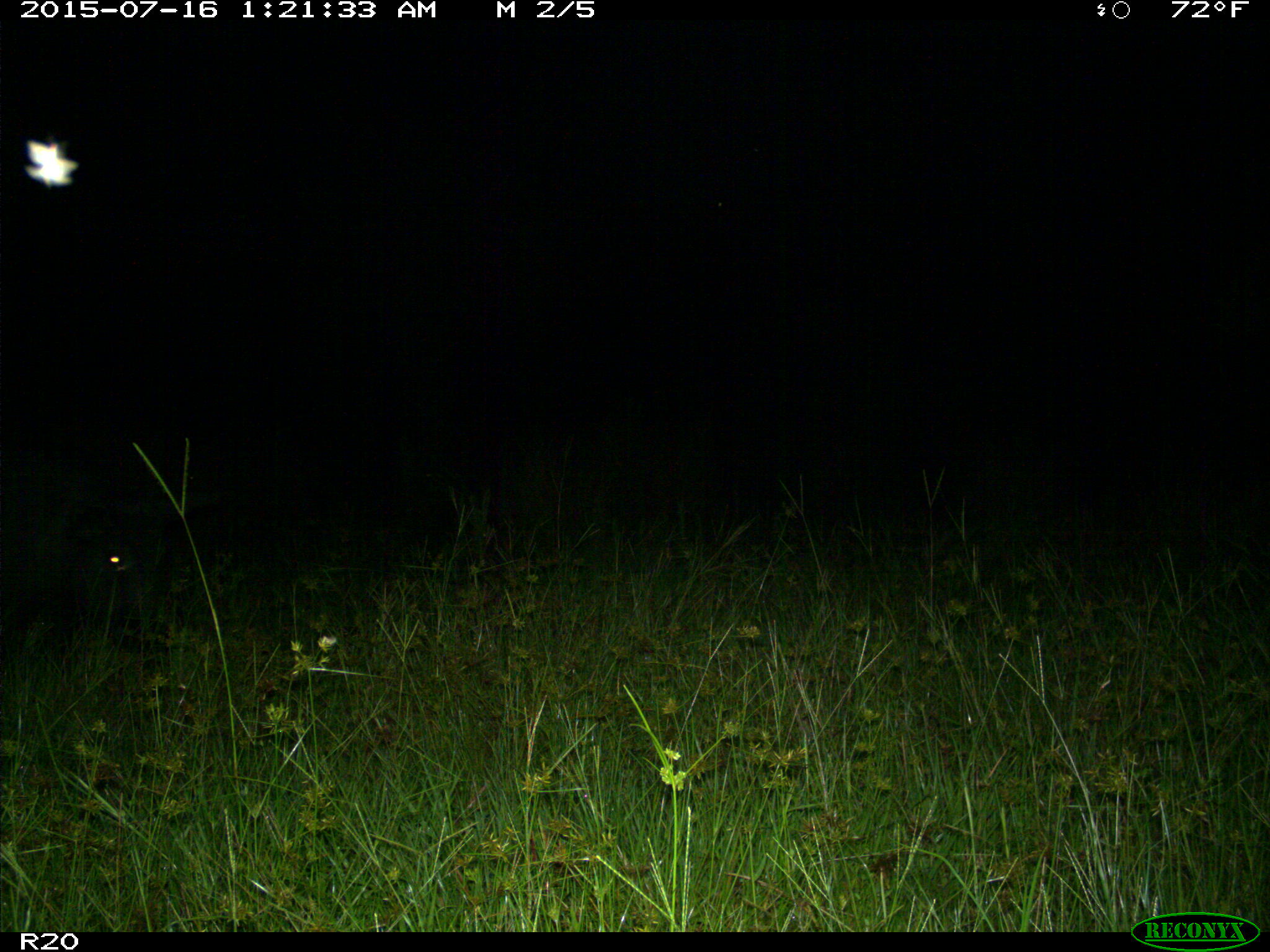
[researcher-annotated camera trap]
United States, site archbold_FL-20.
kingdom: Animalia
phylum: Chordata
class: Mammalia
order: Artiodactyla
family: Suidae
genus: Sus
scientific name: Sus scrofa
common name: wild boar